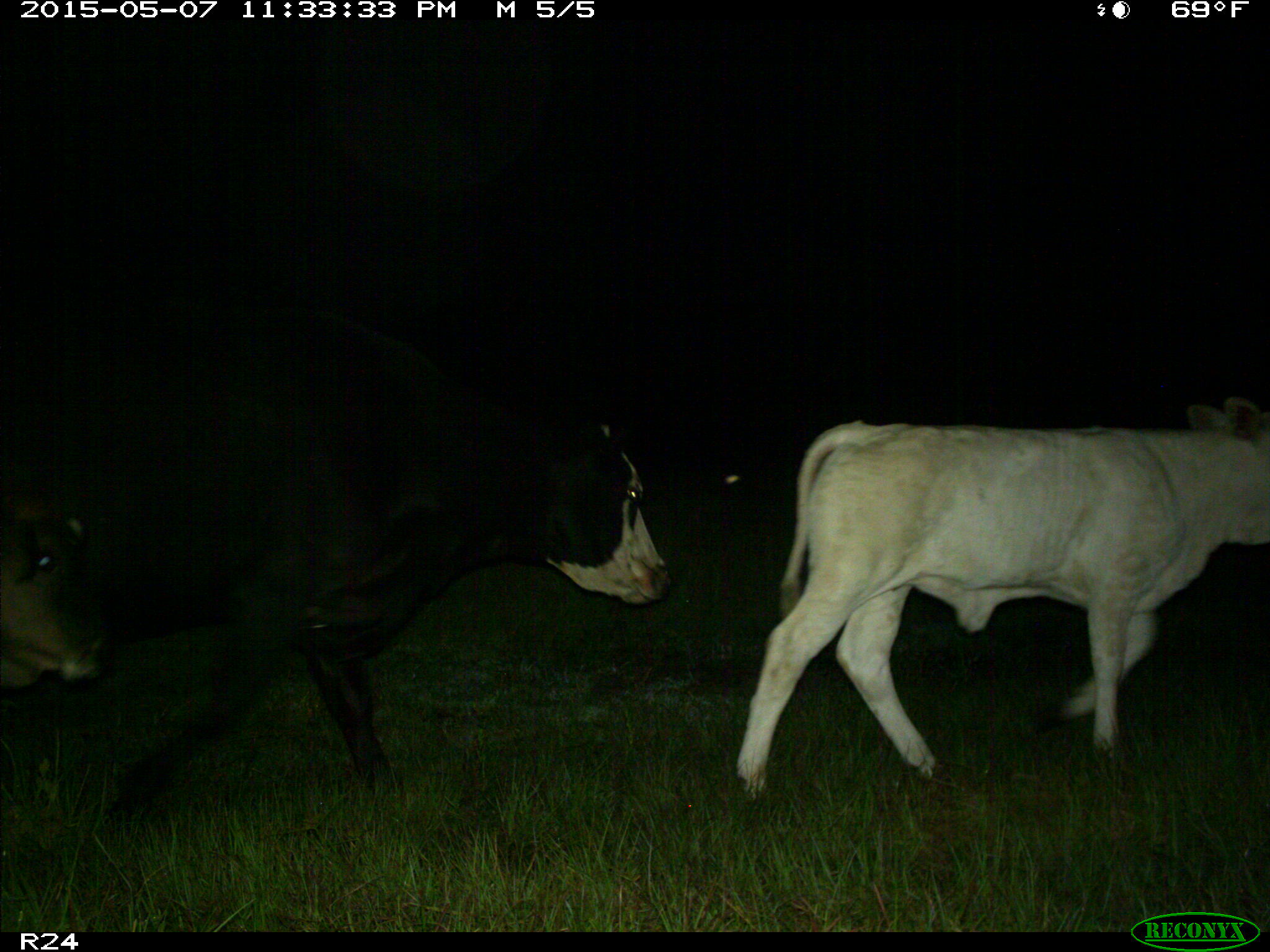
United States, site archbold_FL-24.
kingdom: Animalia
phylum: Chordata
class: Mammalia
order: Artiodactyla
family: Bovidae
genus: Bos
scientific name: Bos taurus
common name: domestic cow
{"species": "Bos taurus (domestic cow)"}